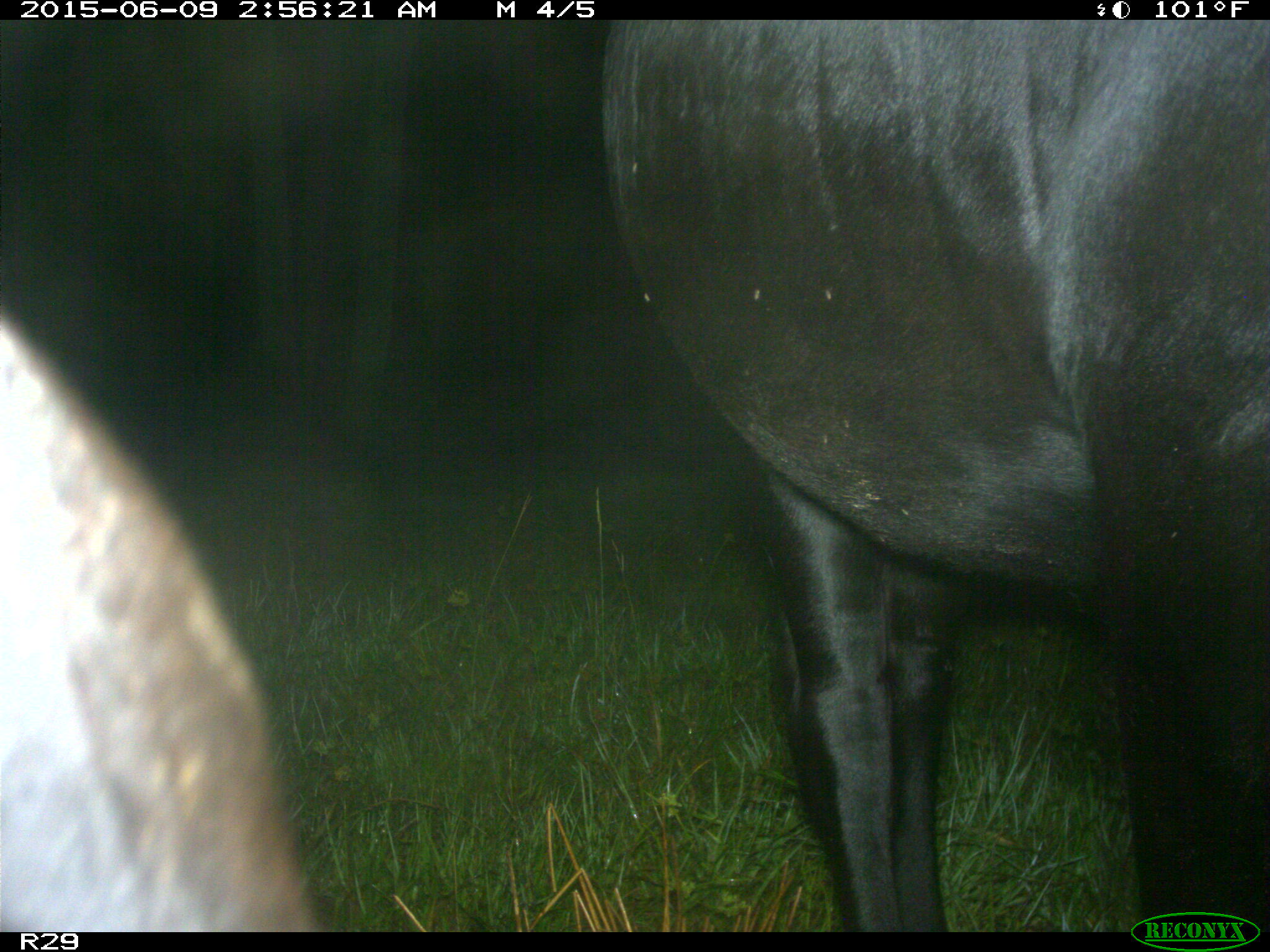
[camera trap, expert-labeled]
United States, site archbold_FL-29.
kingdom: Animalia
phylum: Chordata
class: Mammalia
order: Artiodactyla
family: Bovidae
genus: Bos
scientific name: Bos taurus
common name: domestic cow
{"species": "Bos taurus (domestic cow)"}